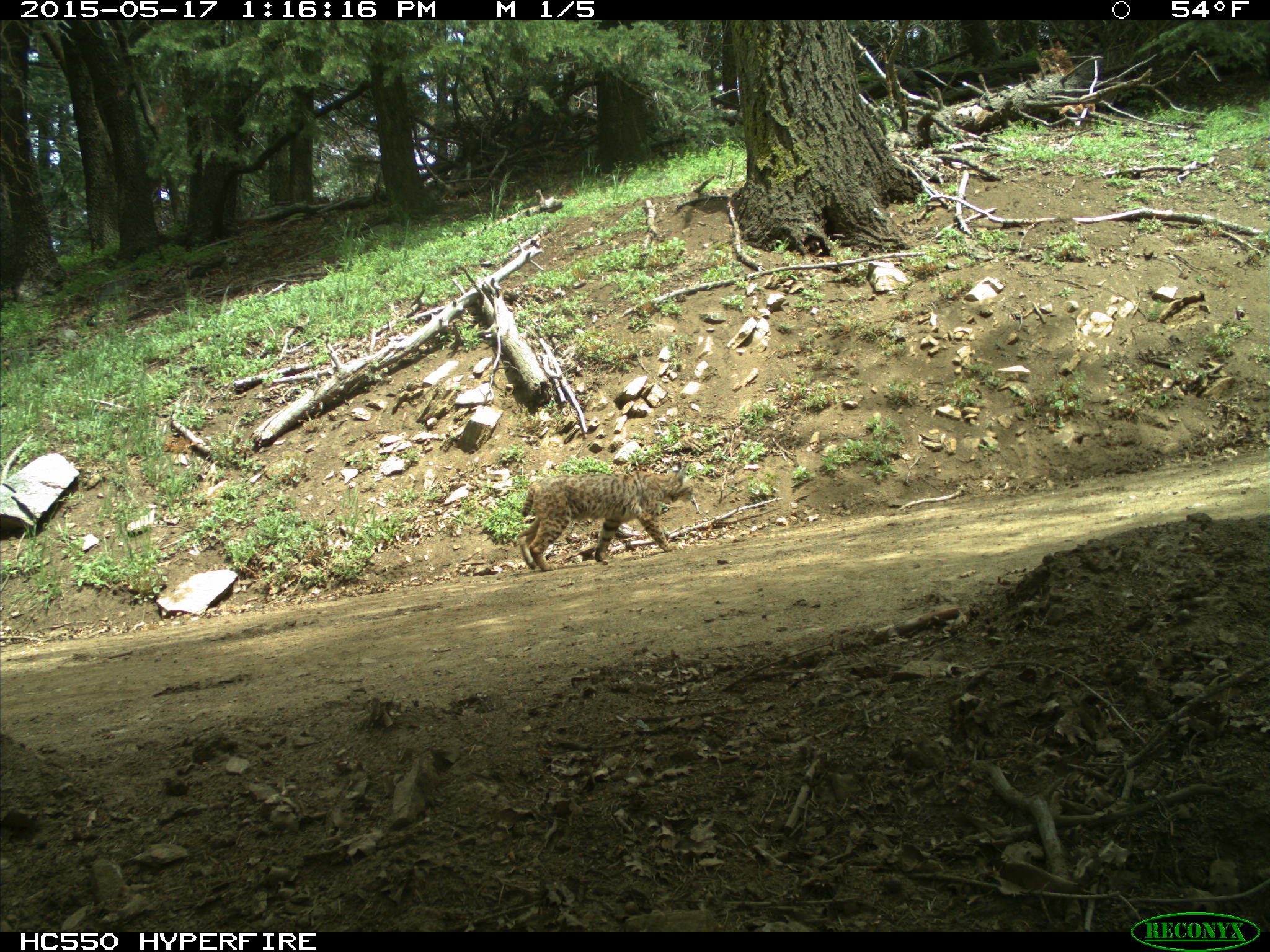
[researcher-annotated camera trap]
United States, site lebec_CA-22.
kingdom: Animalia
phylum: Chordata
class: Mammalia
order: Carnivora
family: Felidae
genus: Lynx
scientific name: Lynx rufus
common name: bobcat